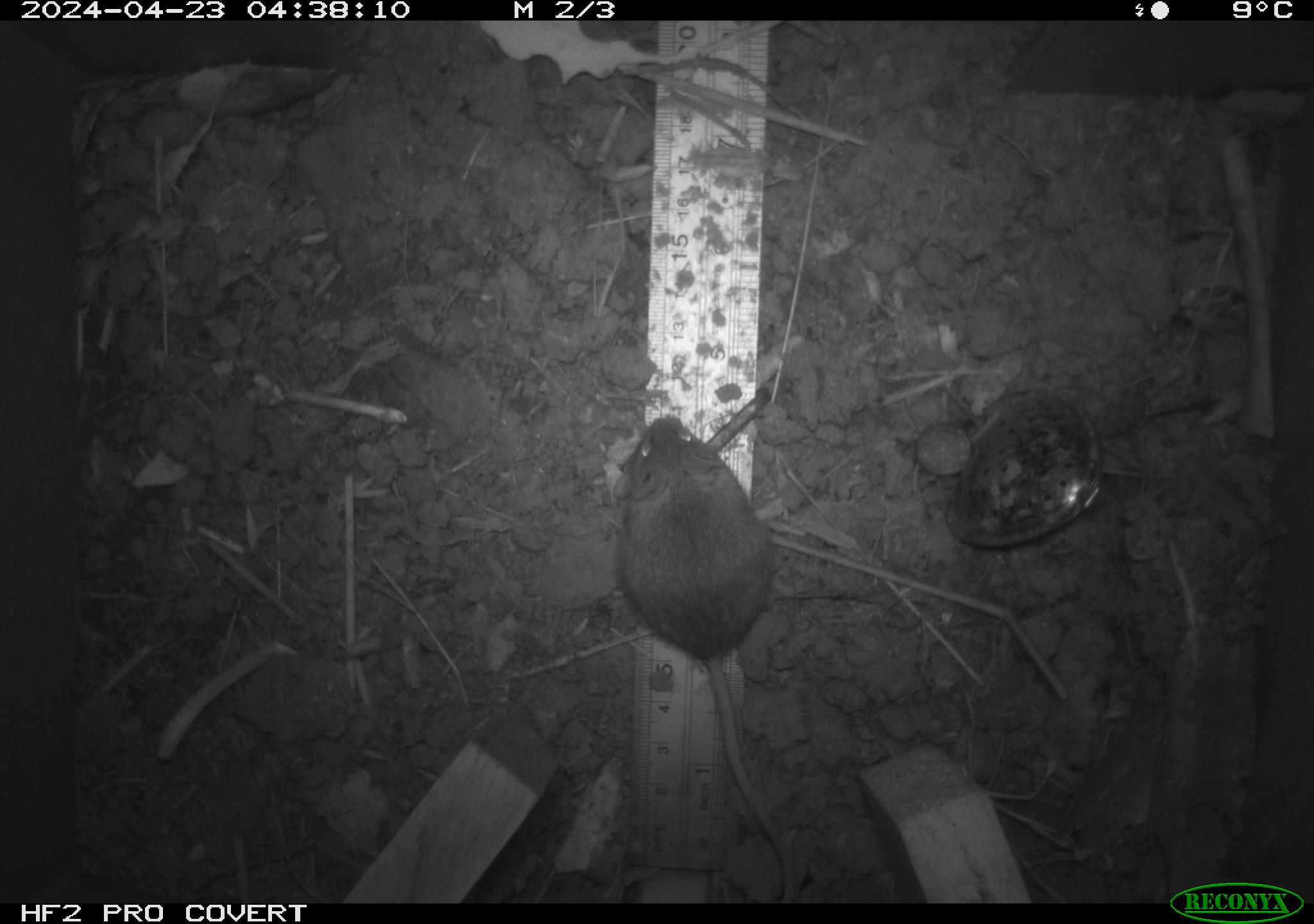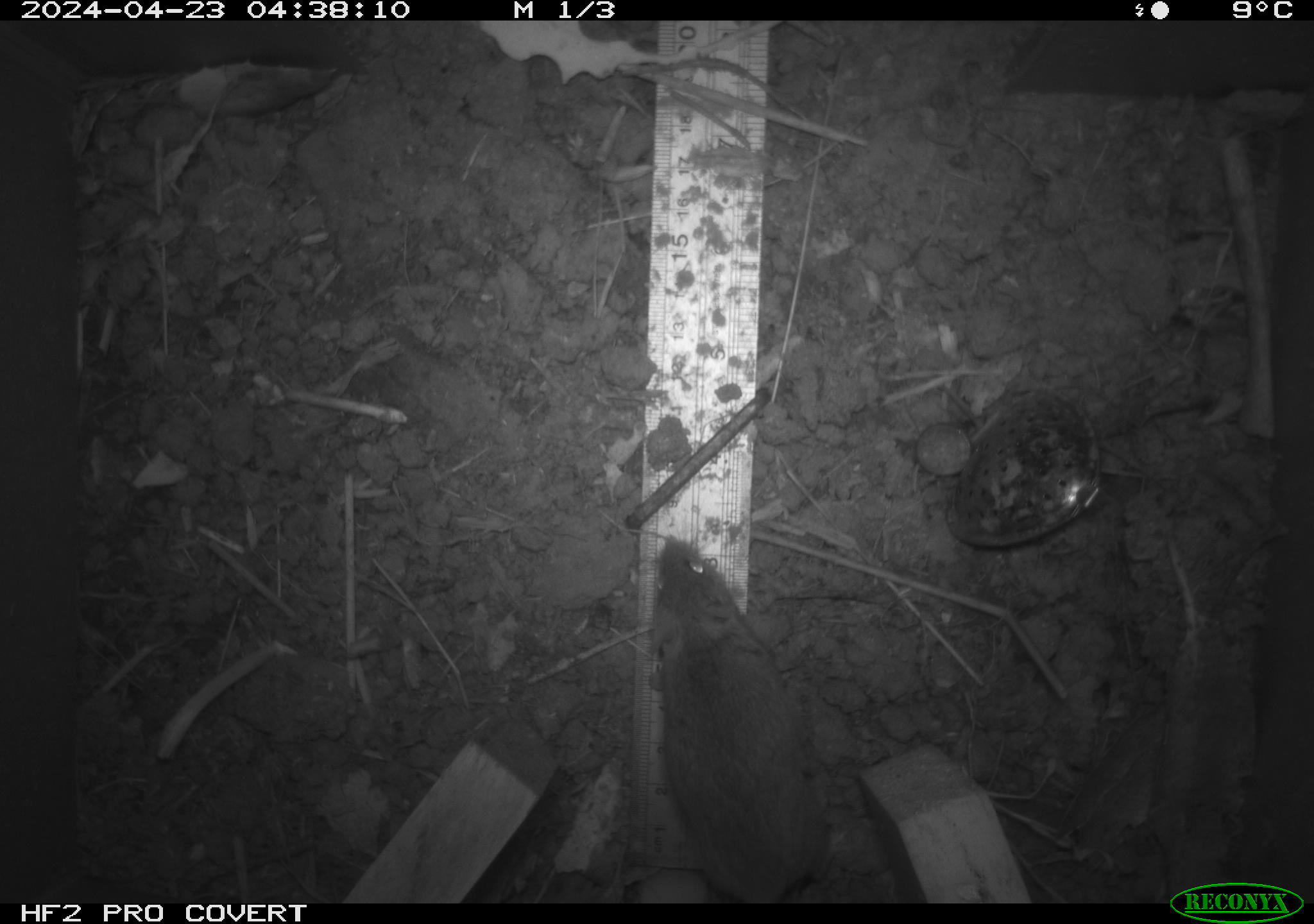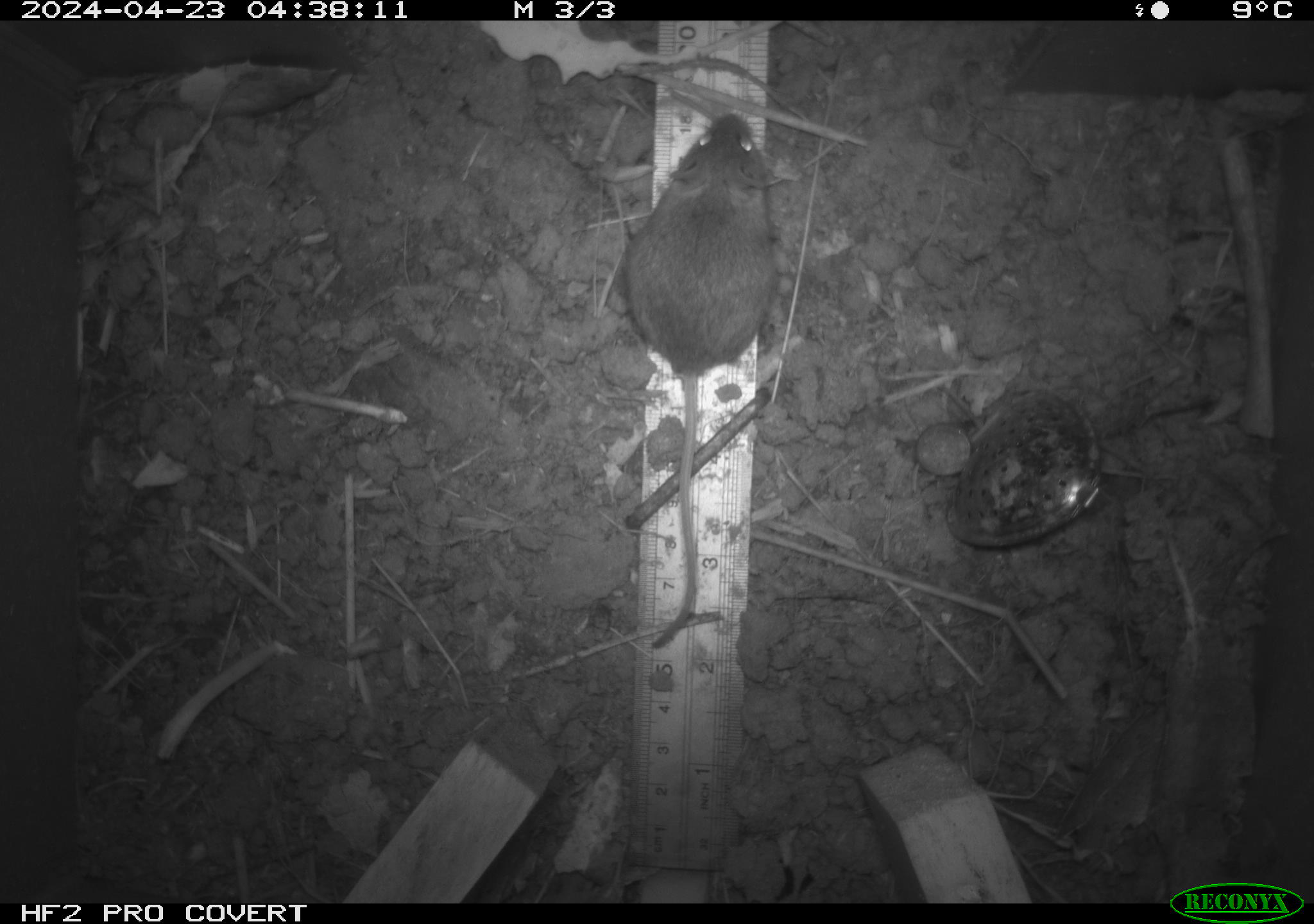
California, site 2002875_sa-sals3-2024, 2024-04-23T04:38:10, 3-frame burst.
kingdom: Animalia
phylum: Chordata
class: Mammalia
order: Rodentia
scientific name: Rodentia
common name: rodent